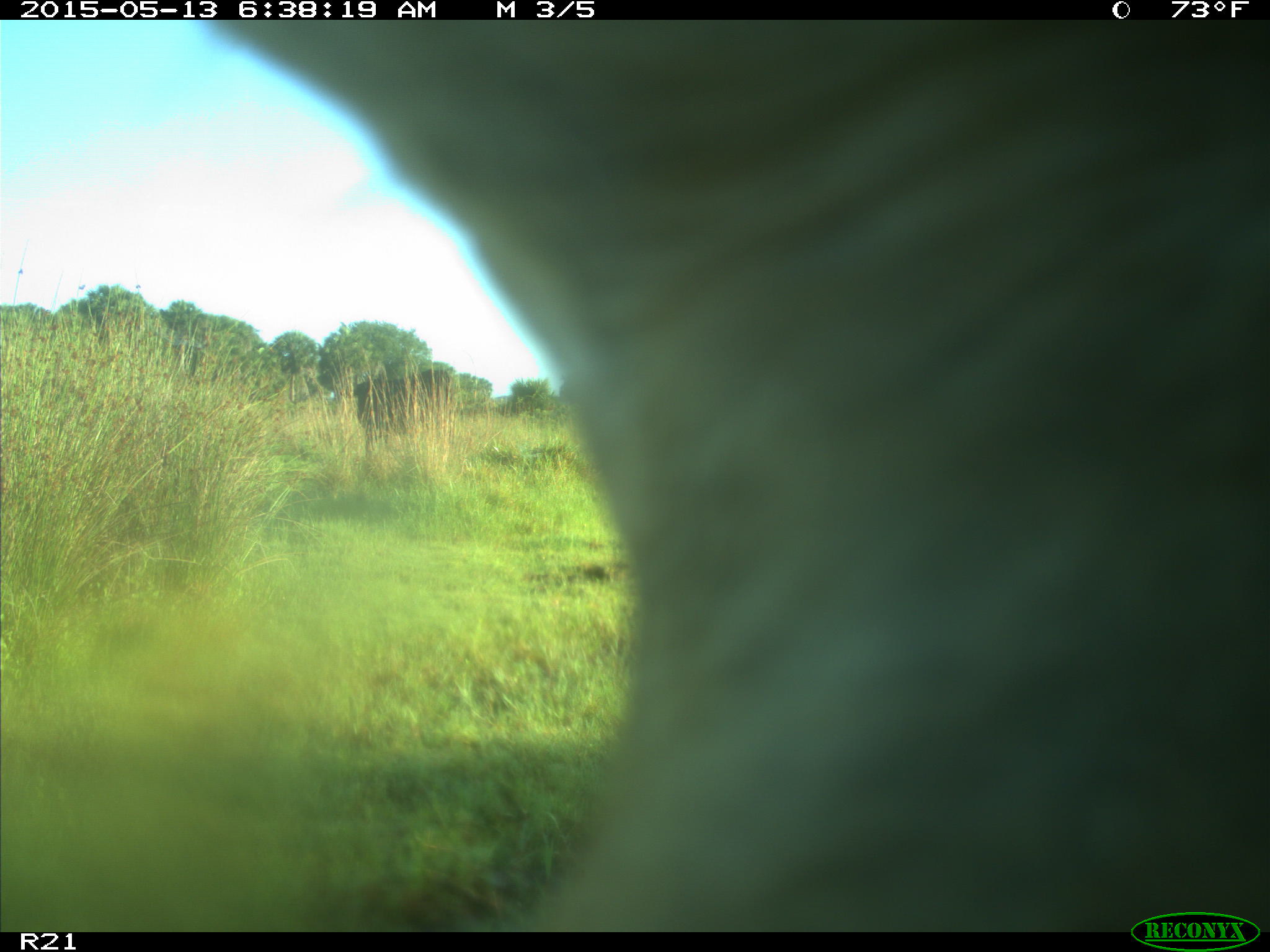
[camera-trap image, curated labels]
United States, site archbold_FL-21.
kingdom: Animalia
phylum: Chordata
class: Mammalia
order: Artiodactyla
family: Bovidae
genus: Bos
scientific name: Bos taurus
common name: domestic cow